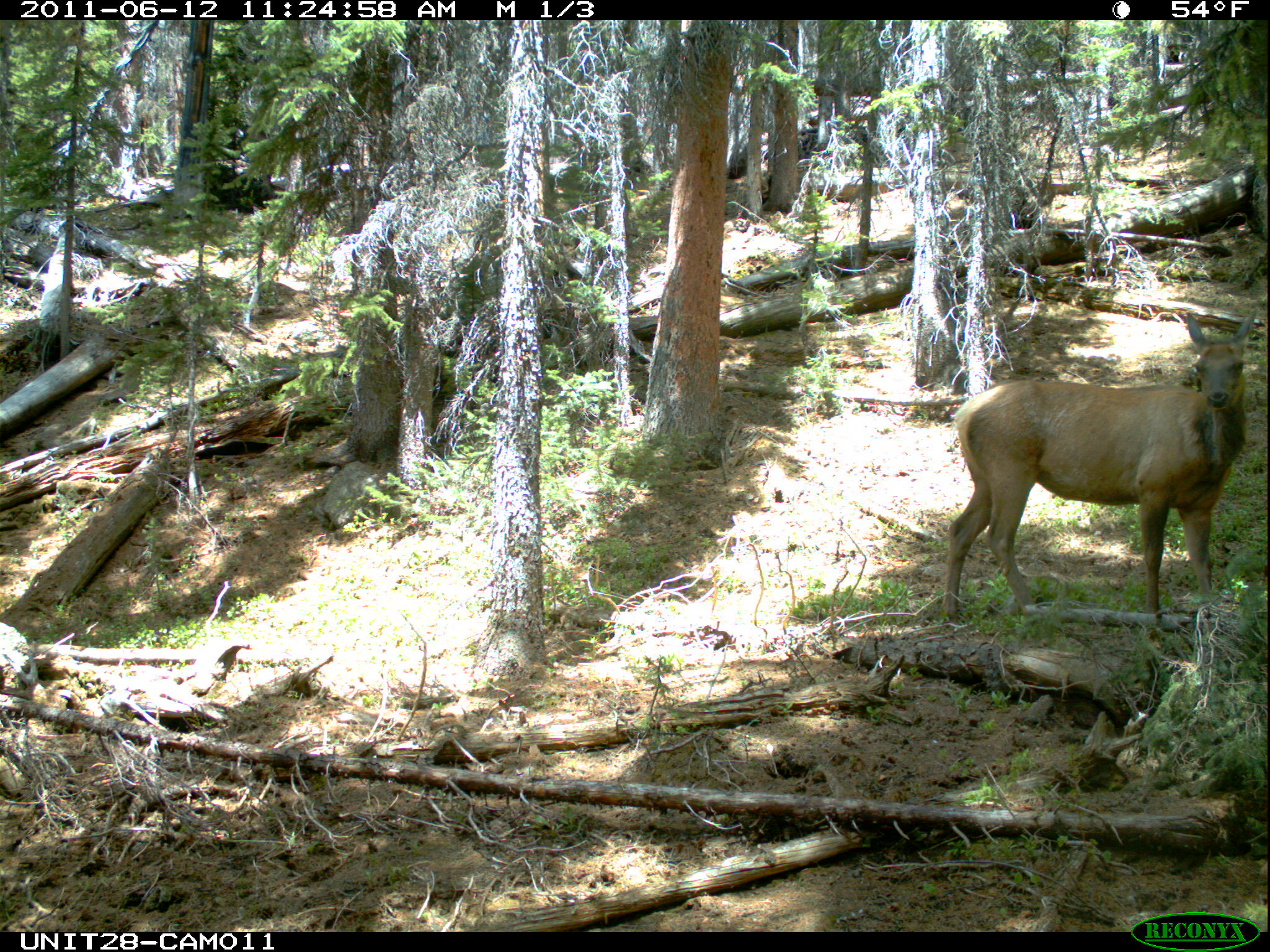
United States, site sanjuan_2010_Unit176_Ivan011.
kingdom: Animalia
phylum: Chordata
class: Mammalia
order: Artiodactyla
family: Cervidae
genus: Cervus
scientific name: Cervus elaphus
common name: red deer